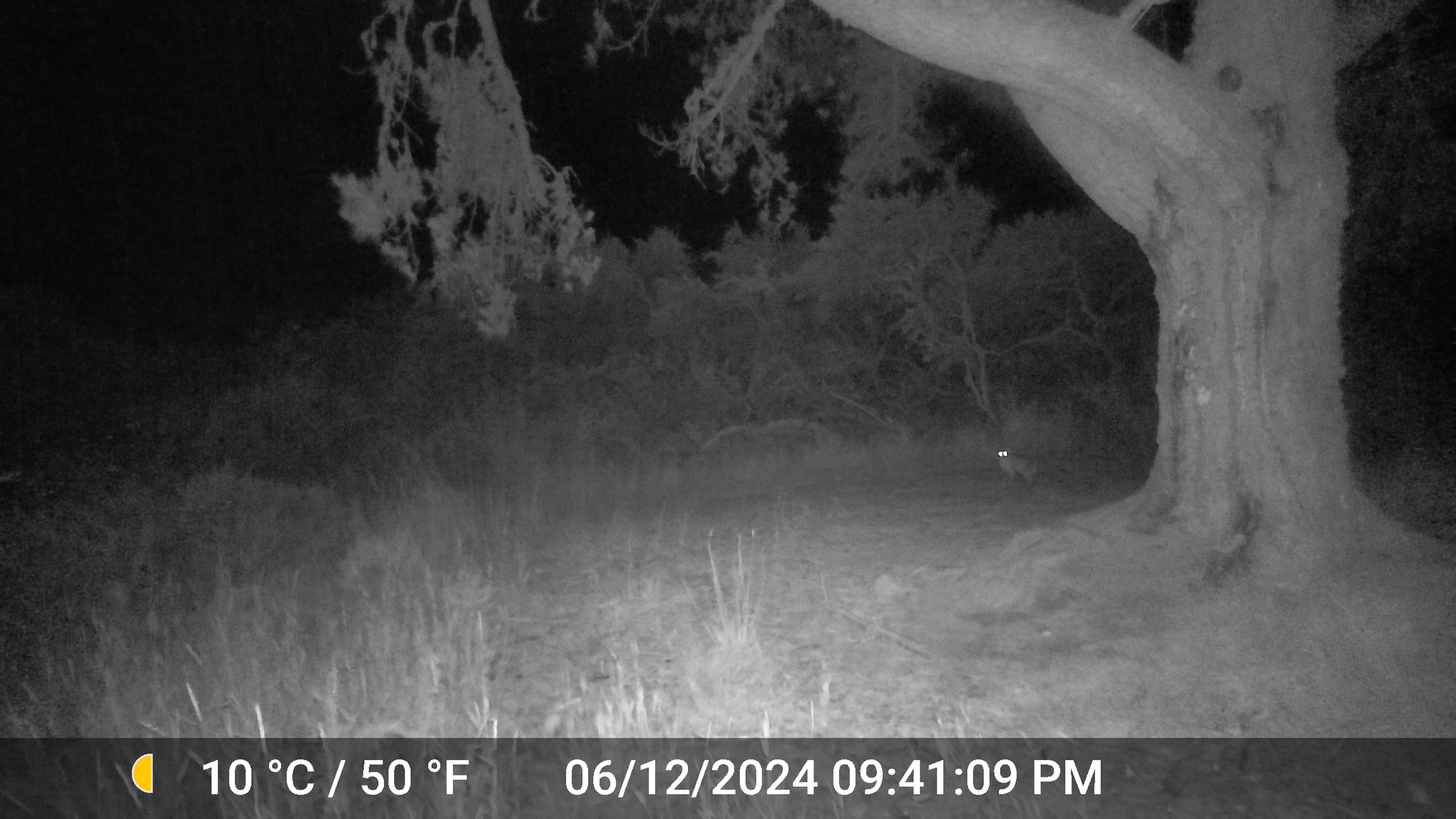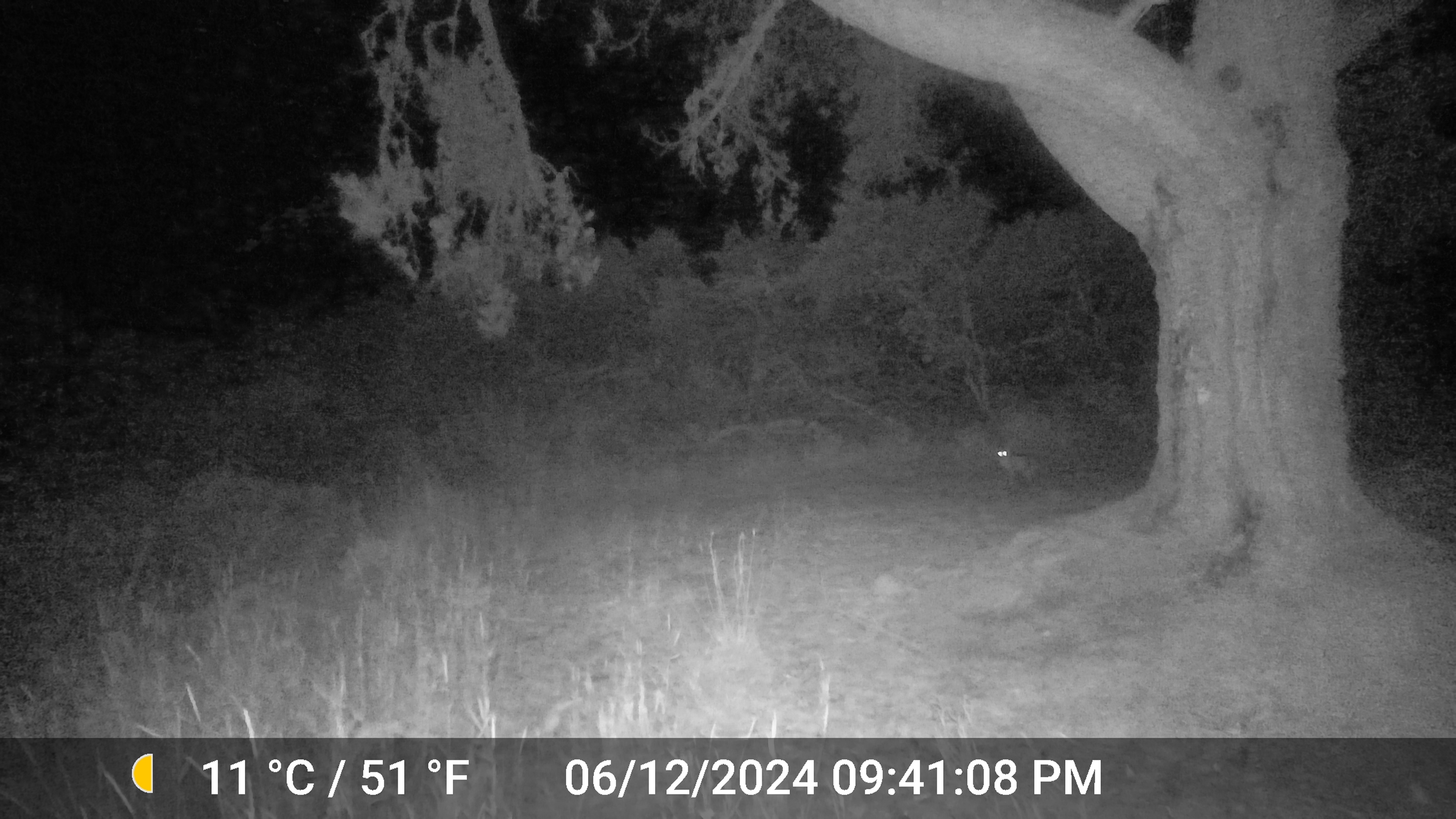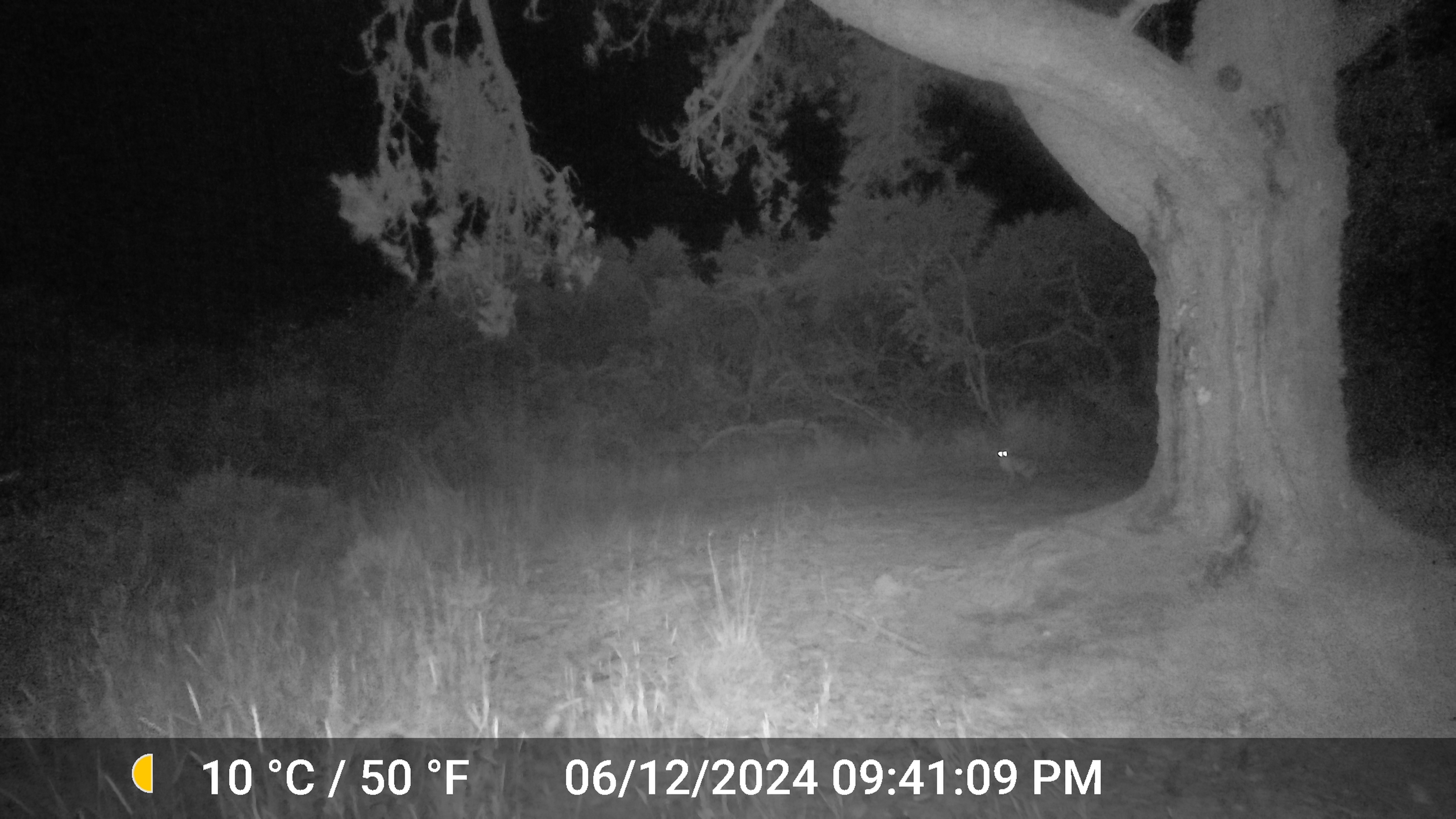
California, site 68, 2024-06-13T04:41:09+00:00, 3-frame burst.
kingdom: Animalia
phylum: Chordata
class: Mammalia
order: Carnivora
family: Felidae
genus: Lynx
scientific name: Lynx rufus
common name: bobcat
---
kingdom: Animalia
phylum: Chordata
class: Mammalia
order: Lagomorpha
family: Leporidae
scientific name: Leporidae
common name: rabbit